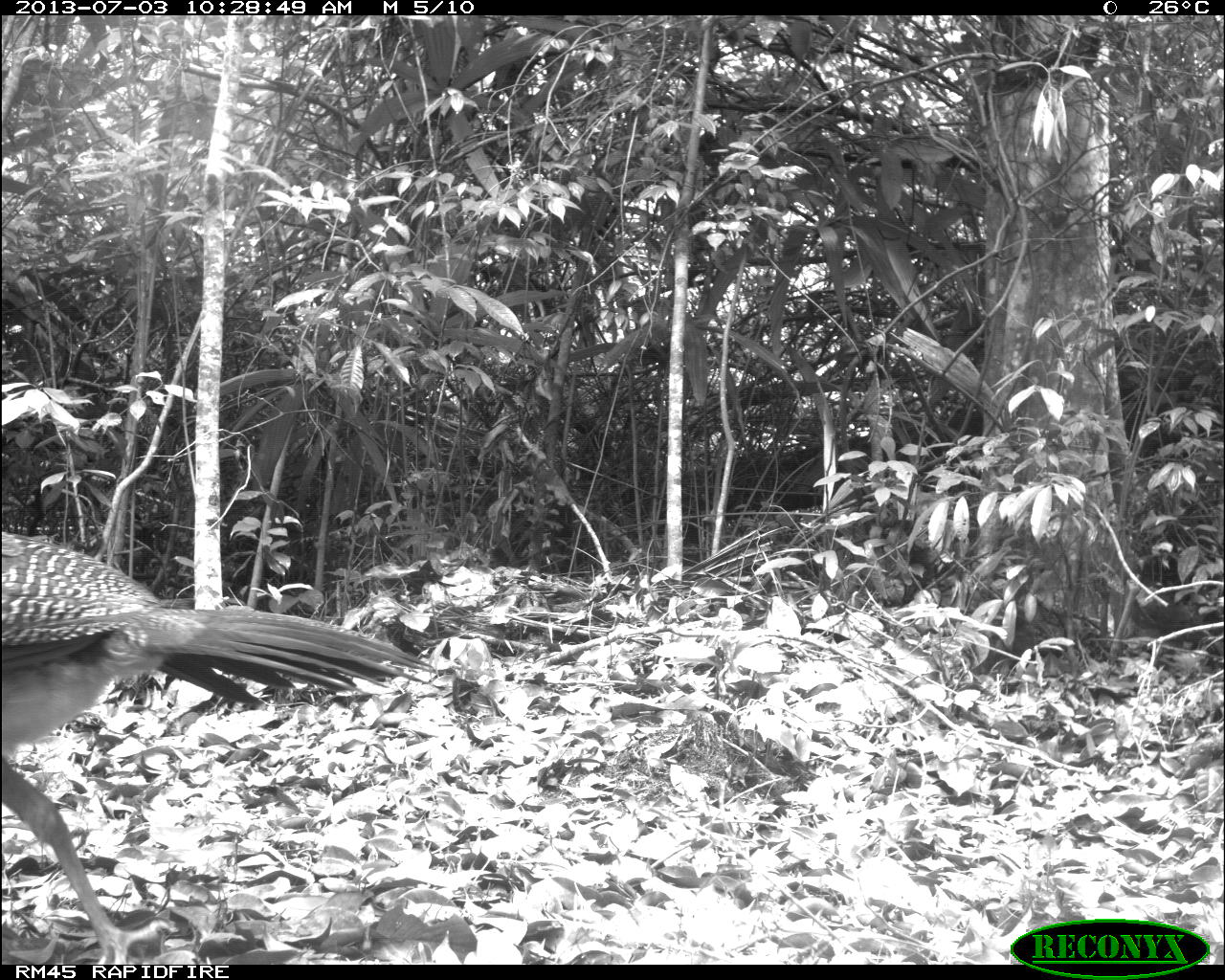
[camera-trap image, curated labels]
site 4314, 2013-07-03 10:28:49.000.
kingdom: Animalia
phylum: Chordata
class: Aves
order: Galliformes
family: Cracidae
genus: Crax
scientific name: Crax rubra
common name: great curassow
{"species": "Crax rubra (great curassow)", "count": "1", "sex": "female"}